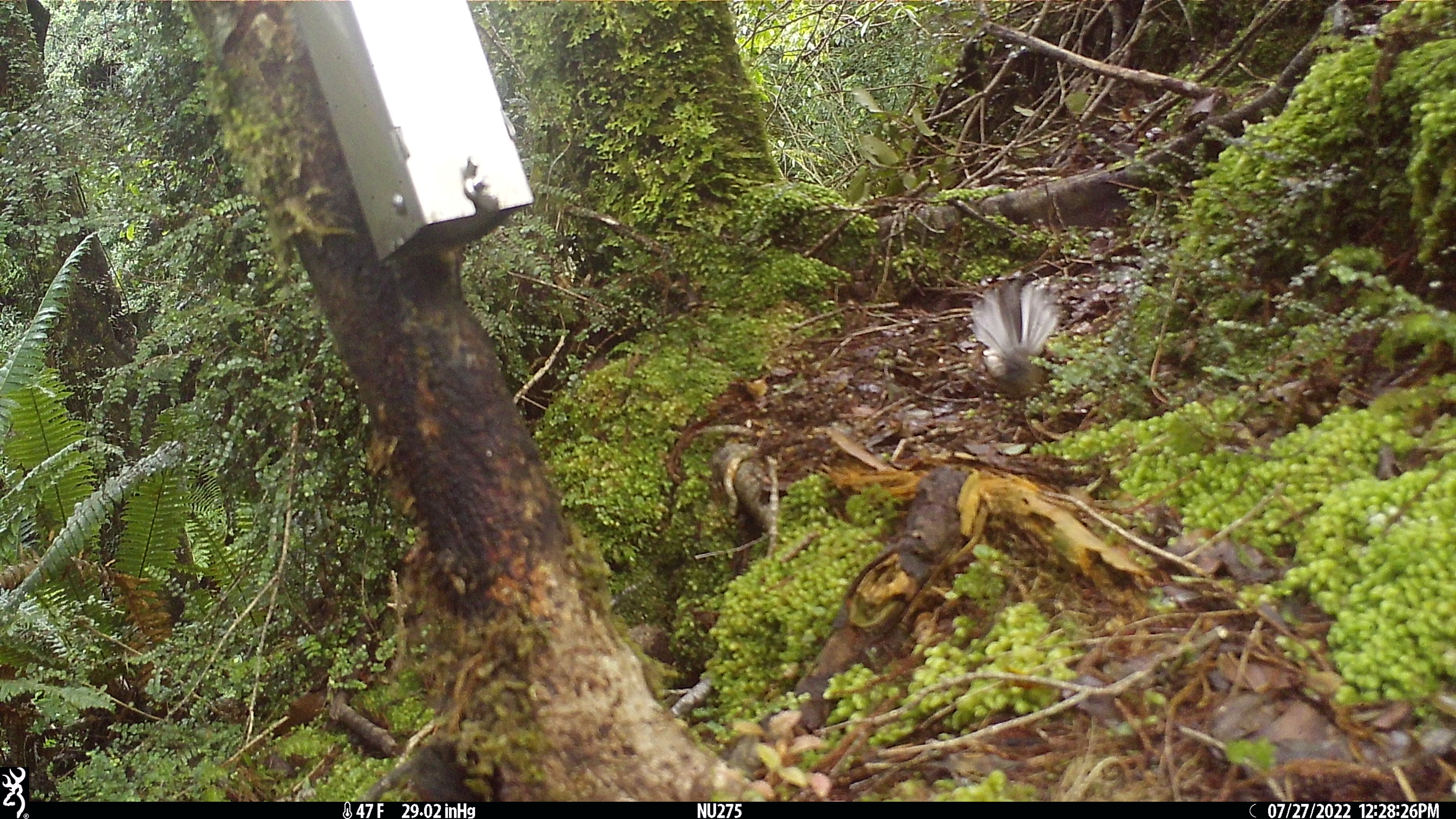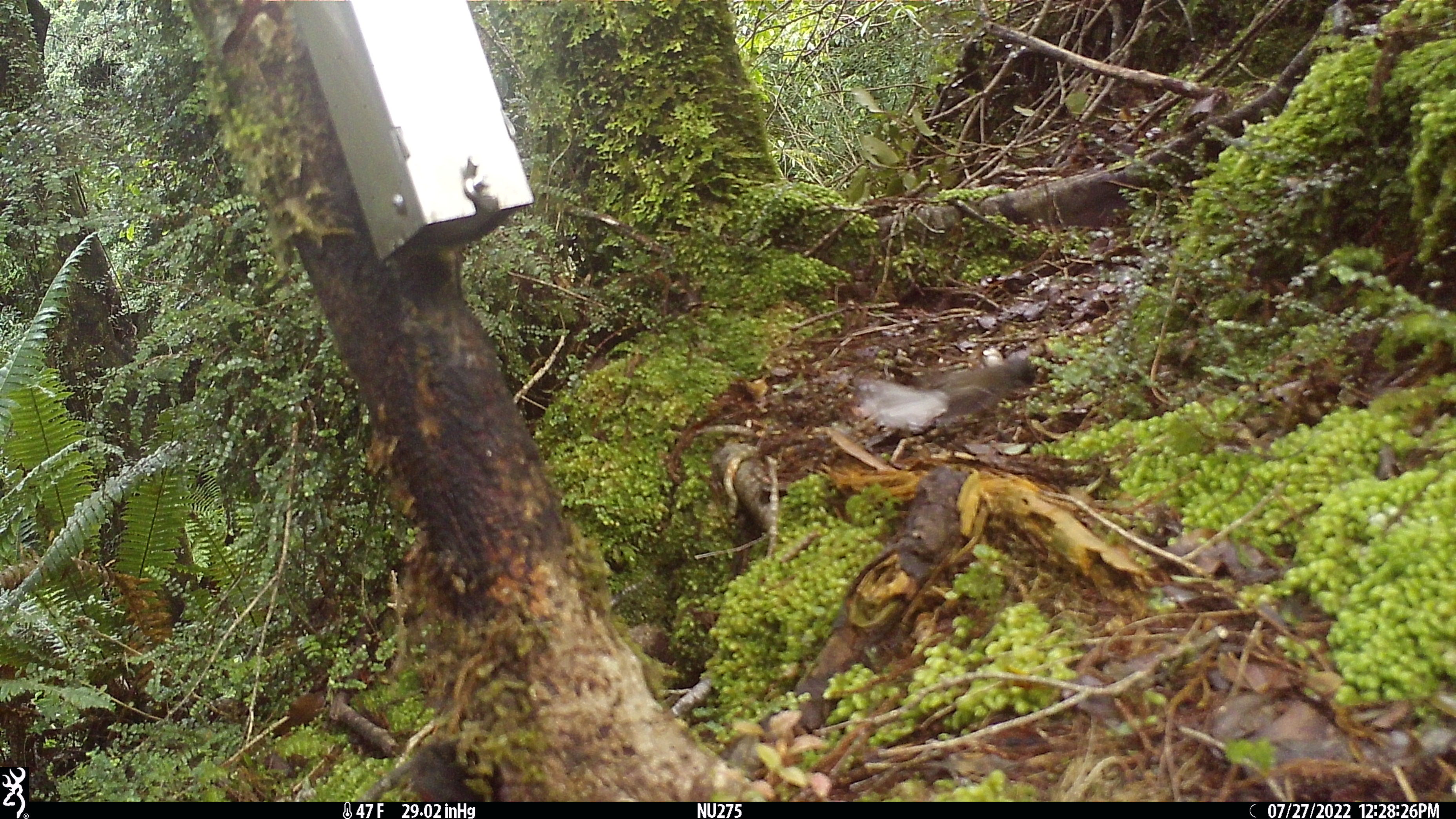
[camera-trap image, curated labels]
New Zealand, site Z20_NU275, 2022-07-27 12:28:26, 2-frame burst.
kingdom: Animalia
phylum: Chordata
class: Aves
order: Passeriformes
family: Rhipiduridae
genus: Rhipidura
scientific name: Rhipidura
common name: fantails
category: fantail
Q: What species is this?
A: Fantail (fantails) (Rhipidura).